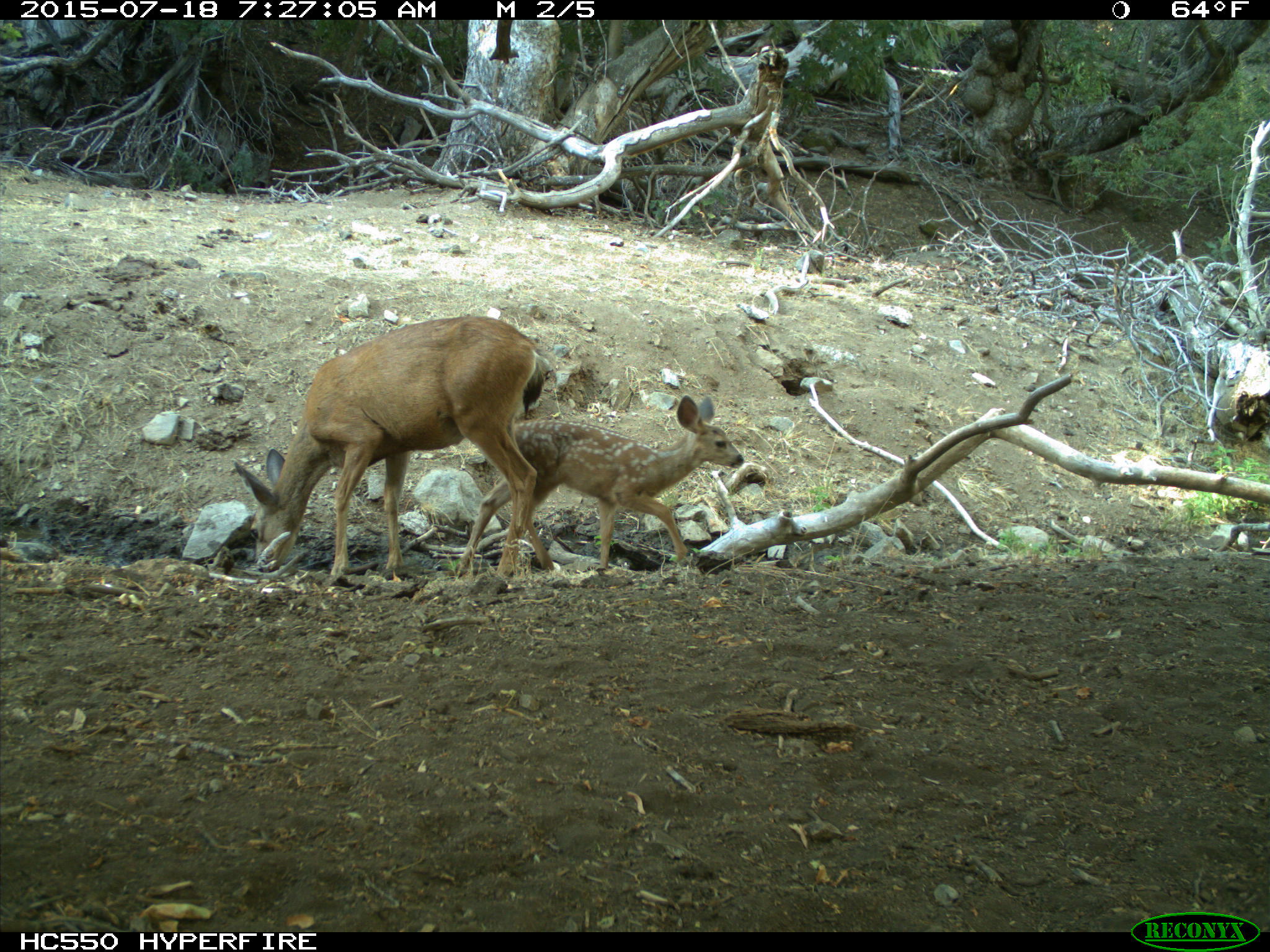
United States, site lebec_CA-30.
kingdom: Animalia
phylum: Chordata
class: Mammalia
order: Artiodactyla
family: Cervidae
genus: Odocoileus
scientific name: Odocoileus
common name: deer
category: unidentified deer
Unidentified deer (deer) (Odocoileus).